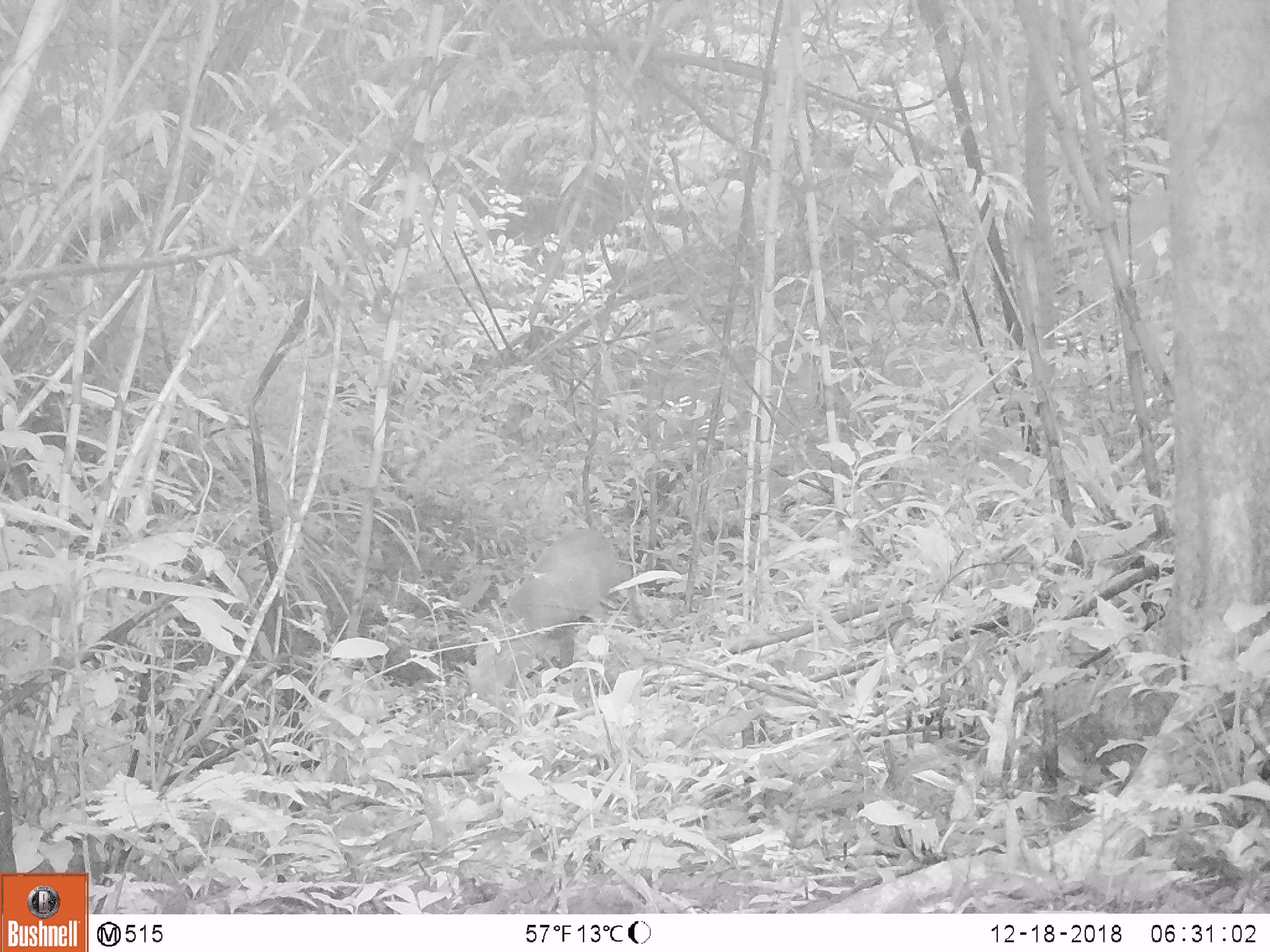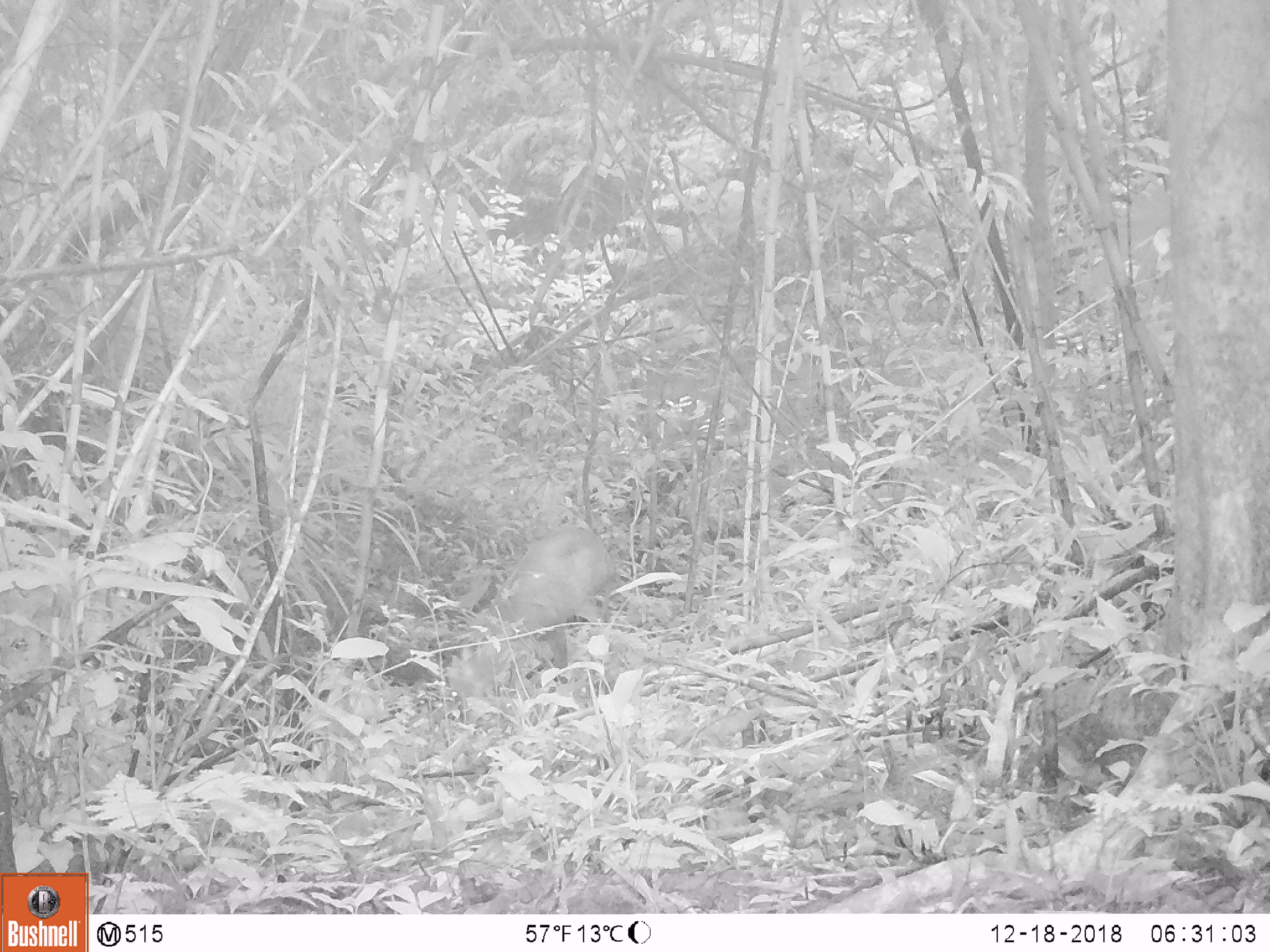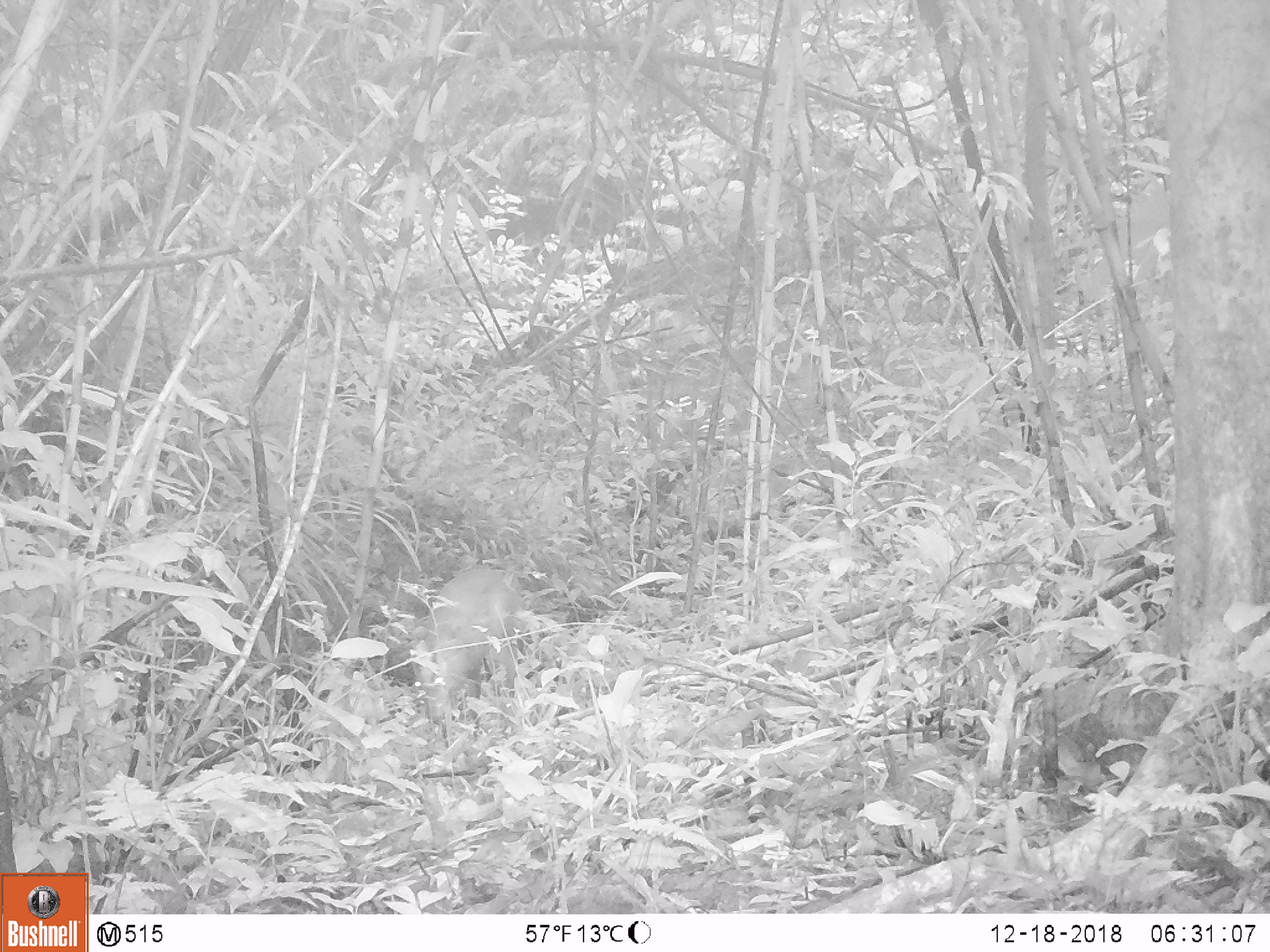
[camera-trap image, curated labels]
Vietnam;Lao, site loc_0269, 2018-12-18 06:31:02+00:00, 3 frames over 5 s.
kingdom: Animalia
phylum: Chordata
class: Mammalia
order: Artiodactyla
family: Cervidae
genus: Muntiacus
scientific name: Muntiacus rooseveltorum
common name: roosevelt's muntjac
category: roosevelts muntjac group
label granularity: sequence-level